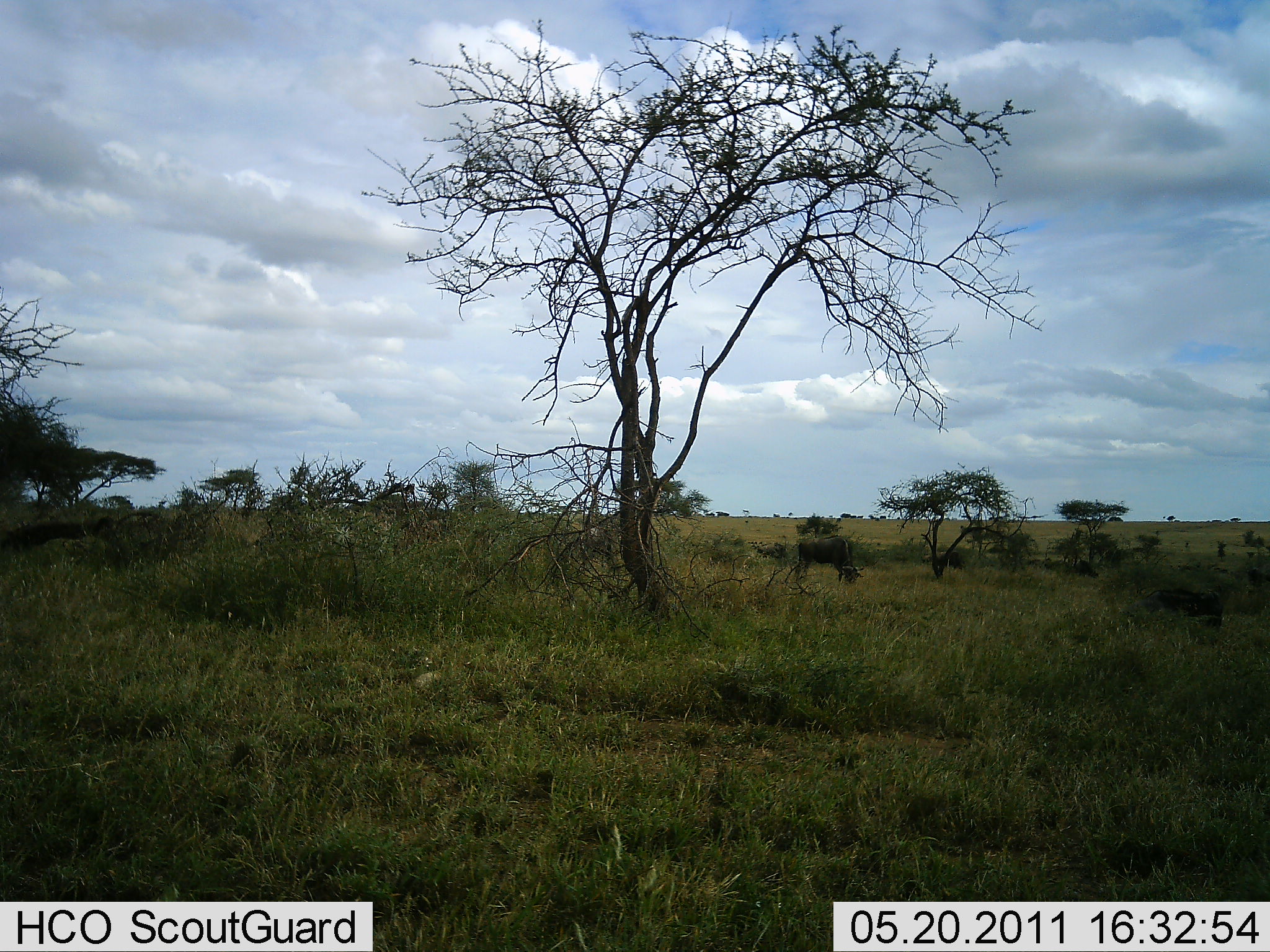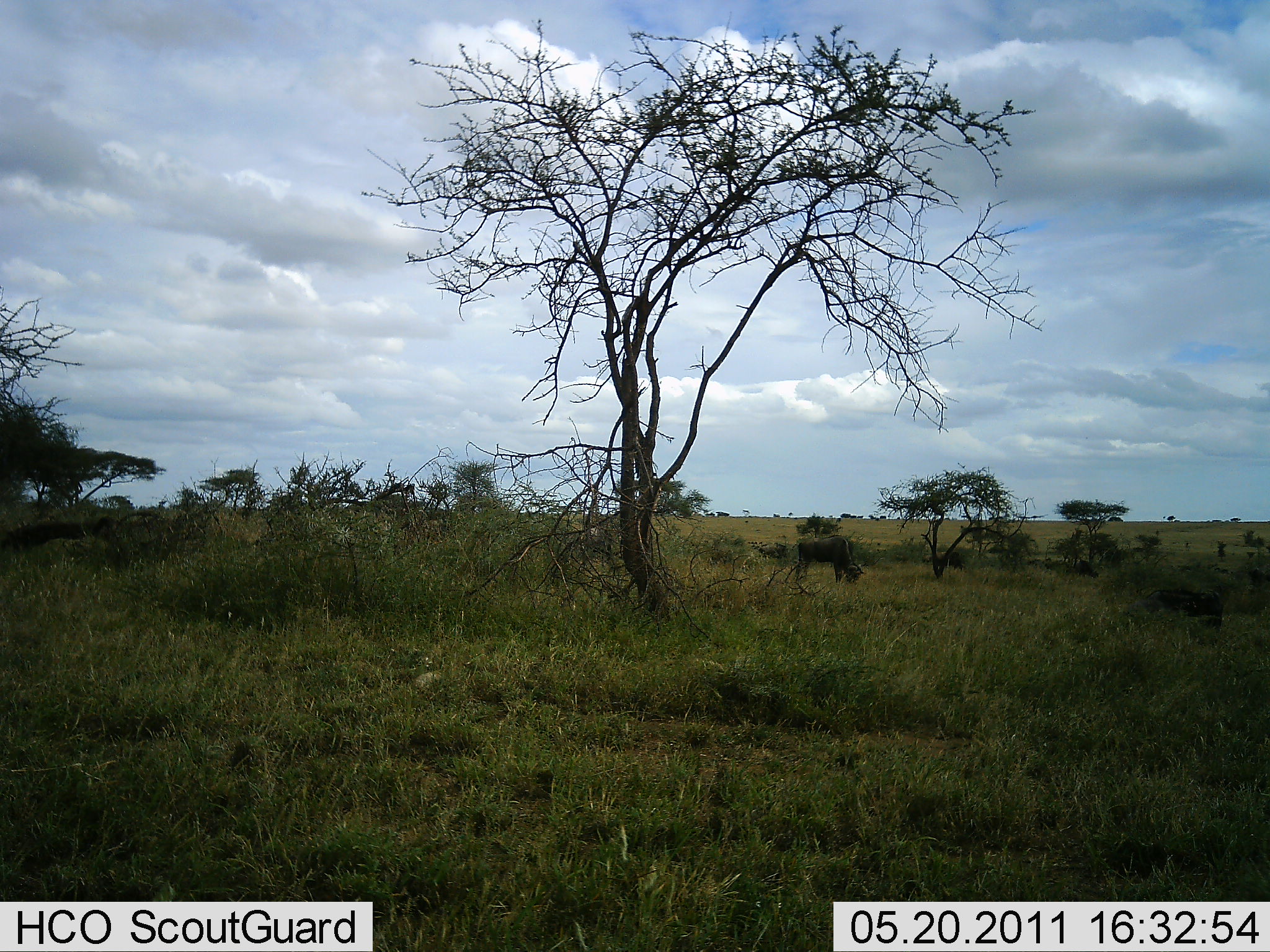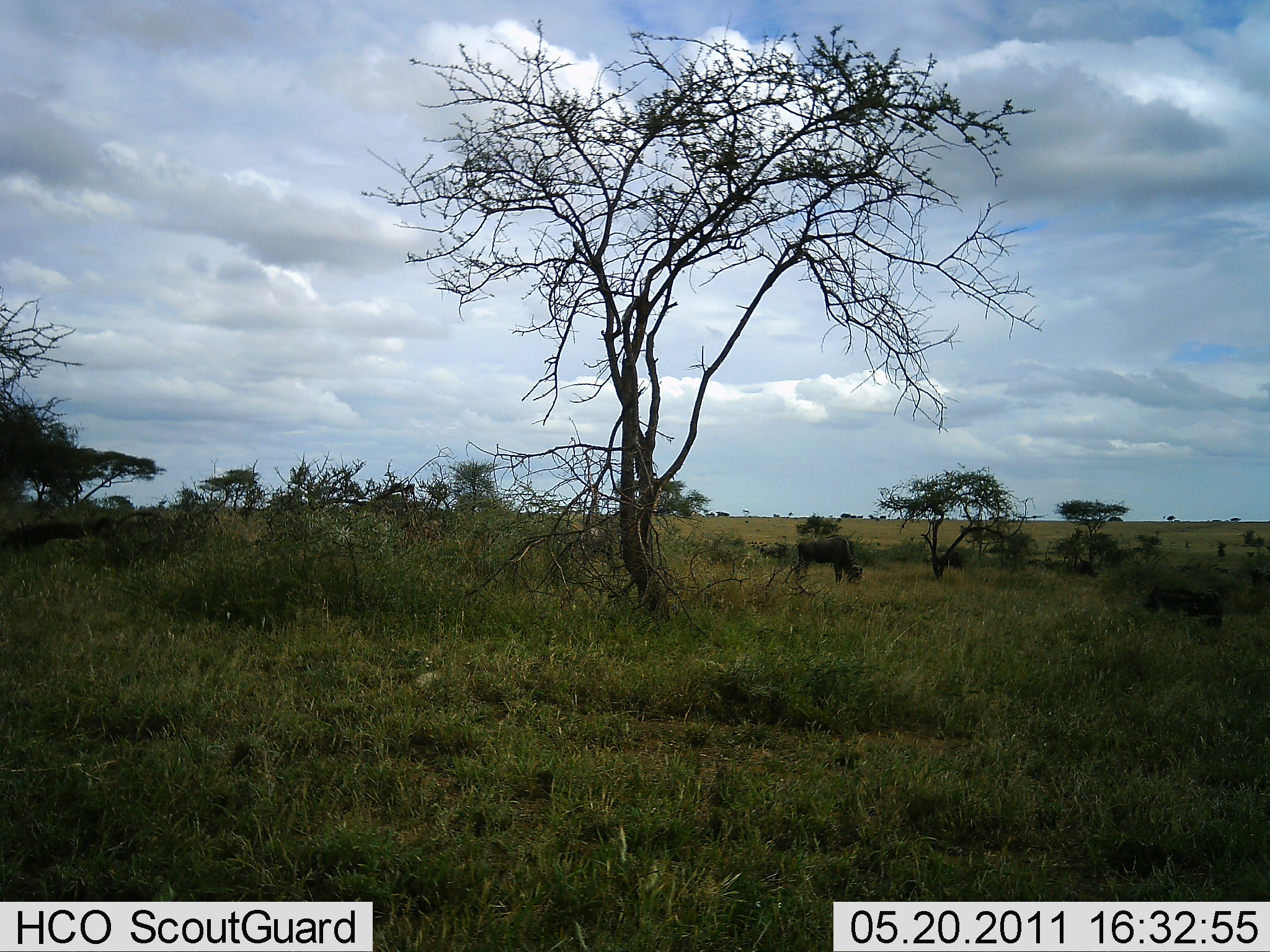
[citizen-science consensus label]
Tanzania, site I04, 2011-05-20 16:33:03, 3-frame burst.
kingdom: Animalia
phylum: Chordata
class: Mammalia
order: Artiodactyla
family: Bovidae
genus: Connochaetes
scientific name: Connochaetes taurinus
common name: blue wildebeest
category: wildebeest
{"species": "wildebeest (blue wildebeest) (Connochaetes taurinus)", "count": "2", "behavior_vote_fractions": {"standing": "27%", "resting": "0%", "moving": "9%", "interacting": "0%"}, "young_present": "0%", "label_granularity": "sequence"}